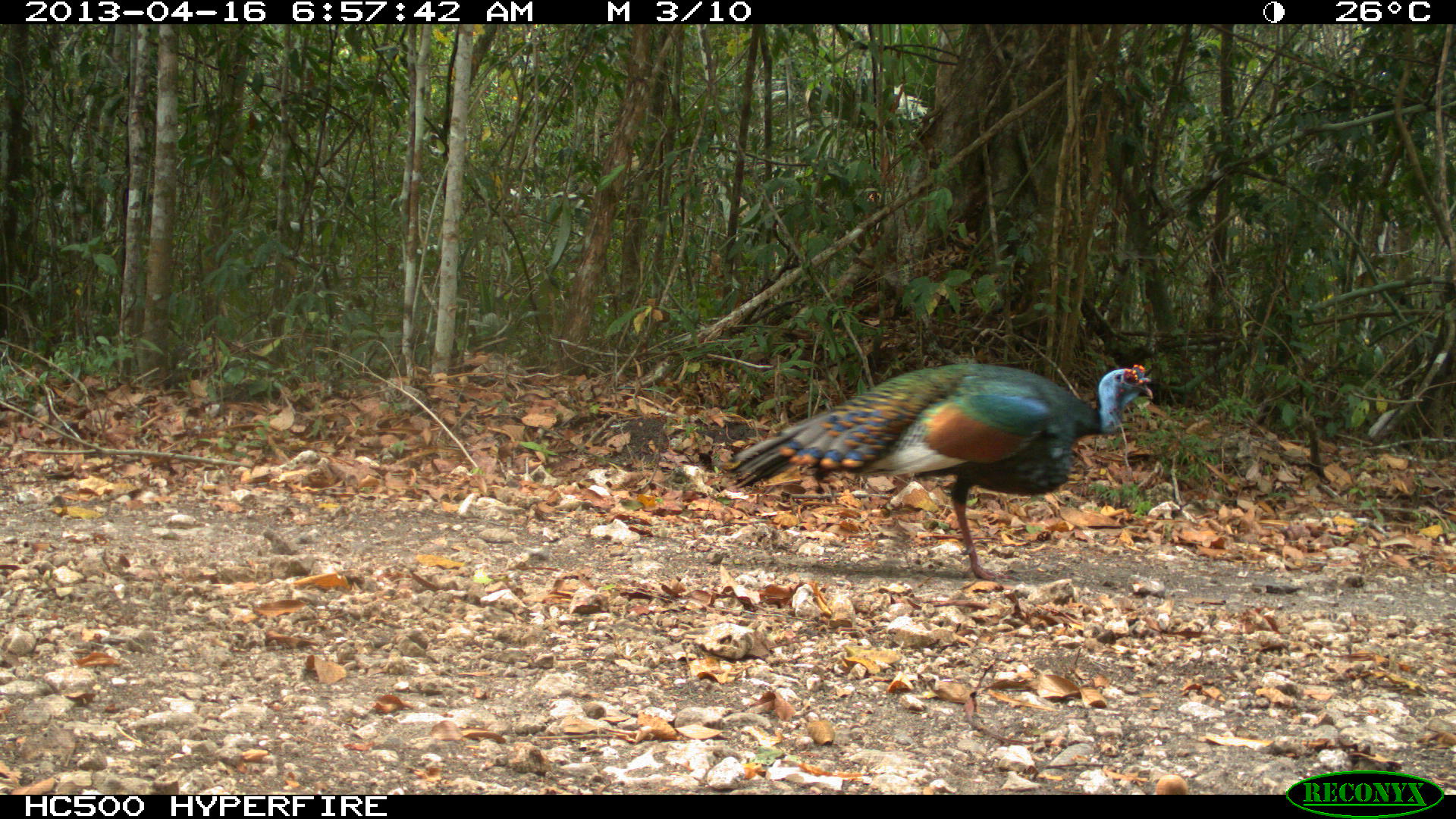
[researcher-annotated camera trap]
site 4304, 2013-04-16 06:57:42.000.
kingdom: Animalia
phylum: Chordata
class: Aves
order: Galliformes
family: Phasianidae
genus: Meleagris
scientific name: Meleagris ocellata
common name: ocellated turkey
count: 1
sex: male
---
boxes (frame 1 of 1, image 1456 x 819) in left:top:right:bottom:
meleagris ocellata: 719:359:1154:584